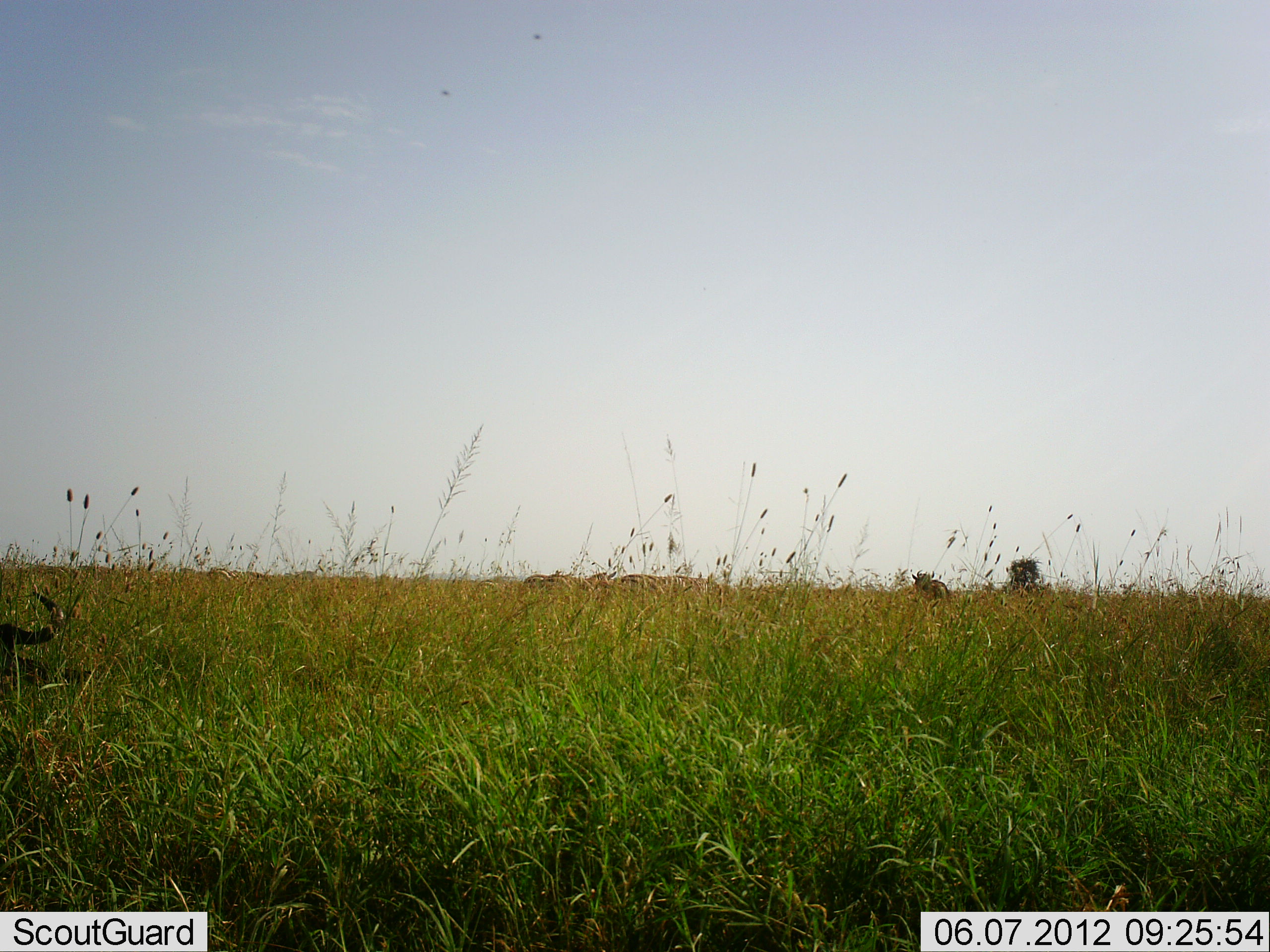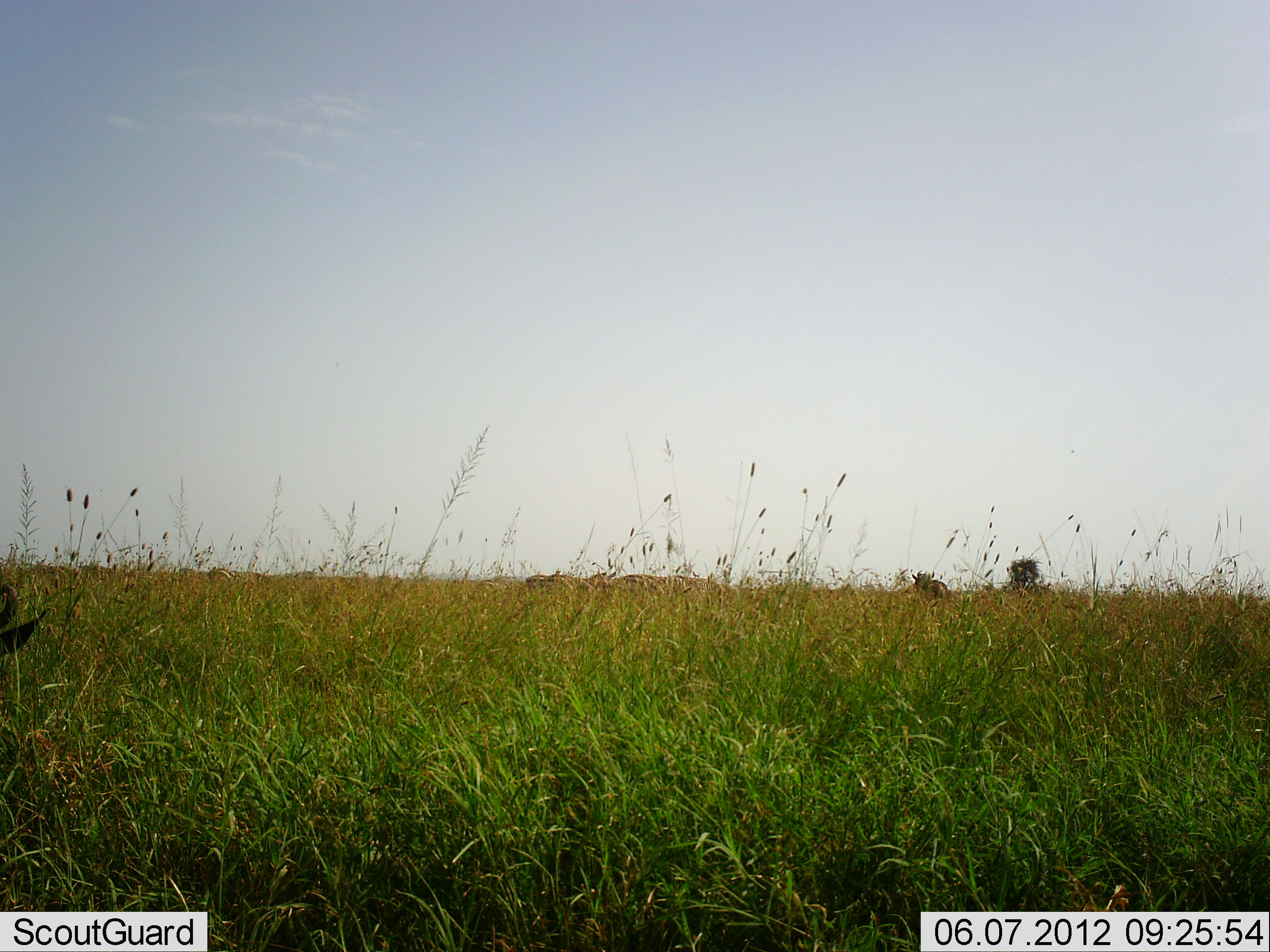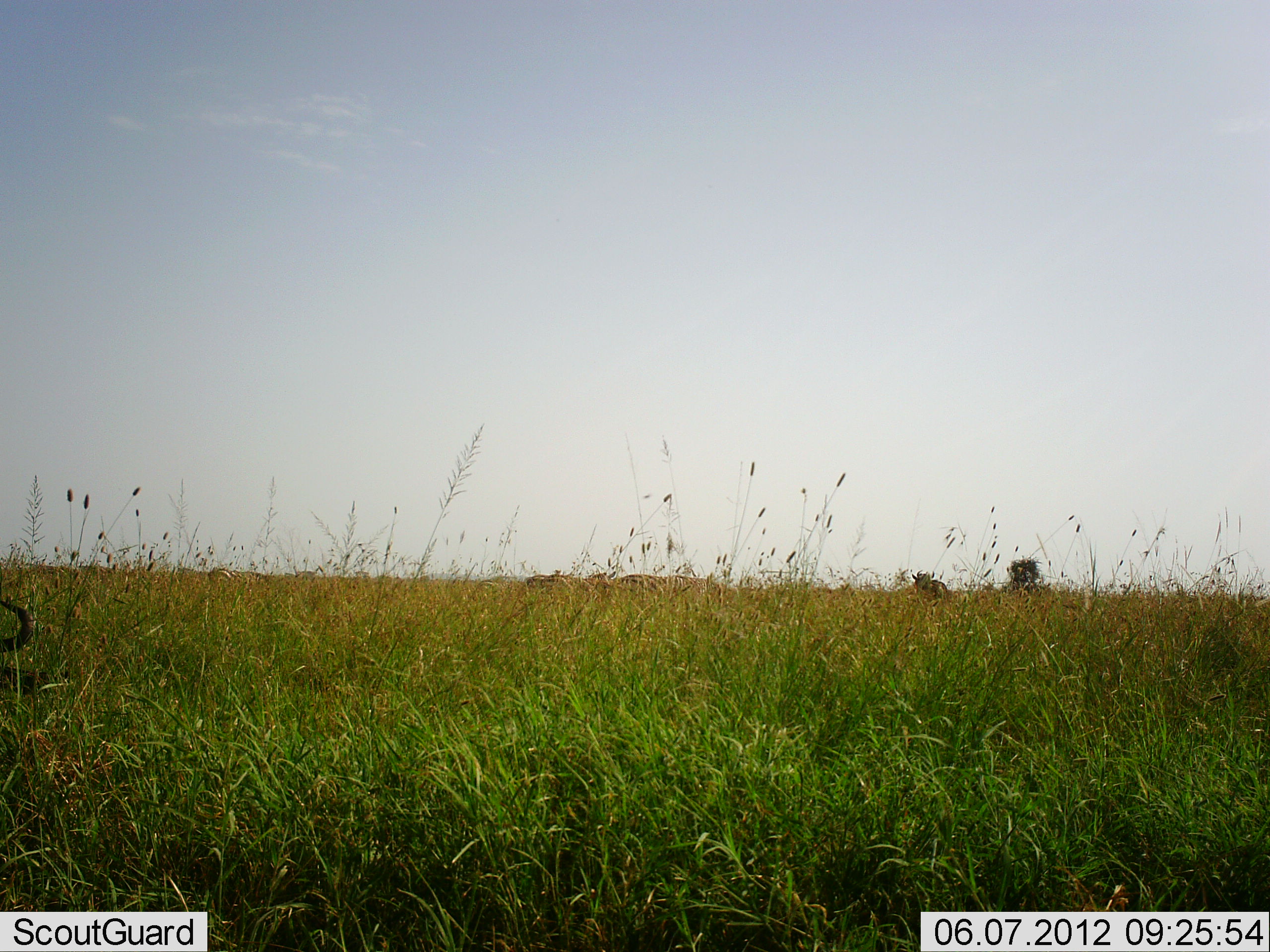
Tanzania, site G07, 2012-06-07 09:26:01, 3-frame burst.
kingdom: Animalia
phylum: Chordata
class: Mammalia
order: Artiodactyla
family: Bovidae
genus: Connochaetes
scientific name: Connochaetes taurinus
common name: blue wildebeest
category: wildebeest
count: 1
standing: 31%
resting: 8%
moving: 0%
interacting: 0%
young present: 0%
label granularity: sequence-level